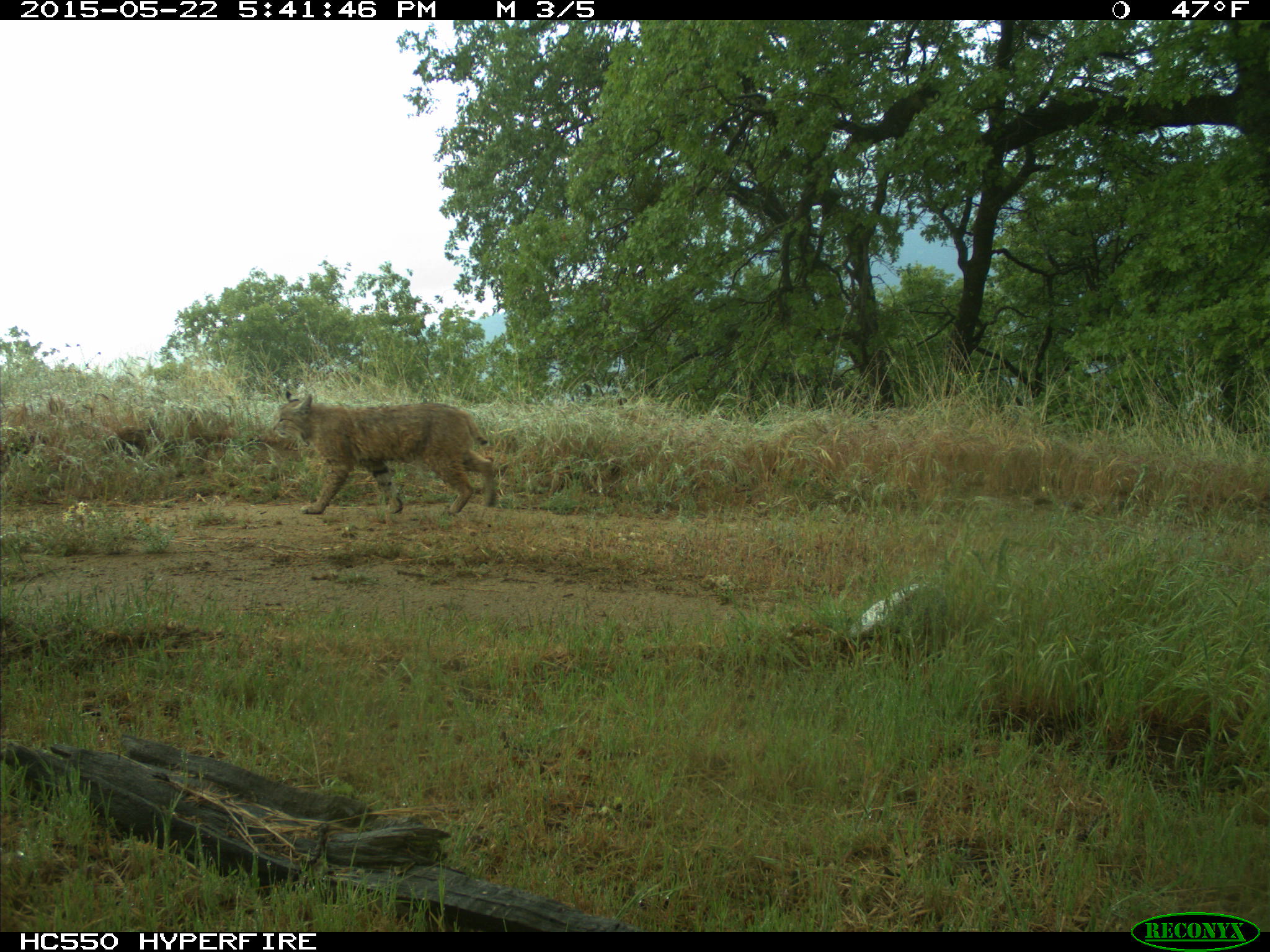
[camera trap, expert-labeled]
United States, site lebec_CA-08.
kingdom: Animalia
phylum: Chordata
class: Mammalia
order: Carnivora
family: Felidae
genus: Lynx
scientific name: Lynx rufus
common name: bobcat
Lynx rufus (bobcat).